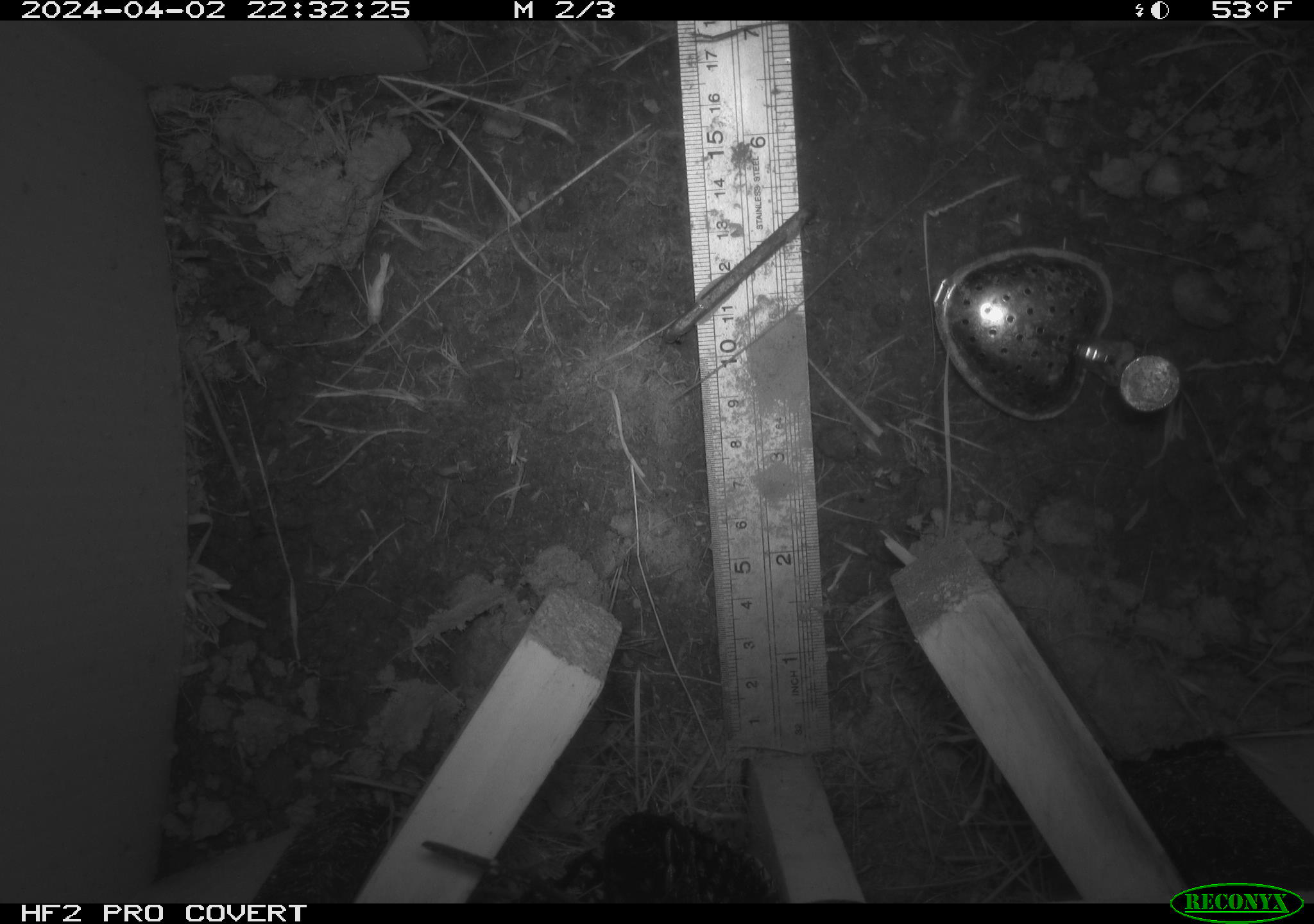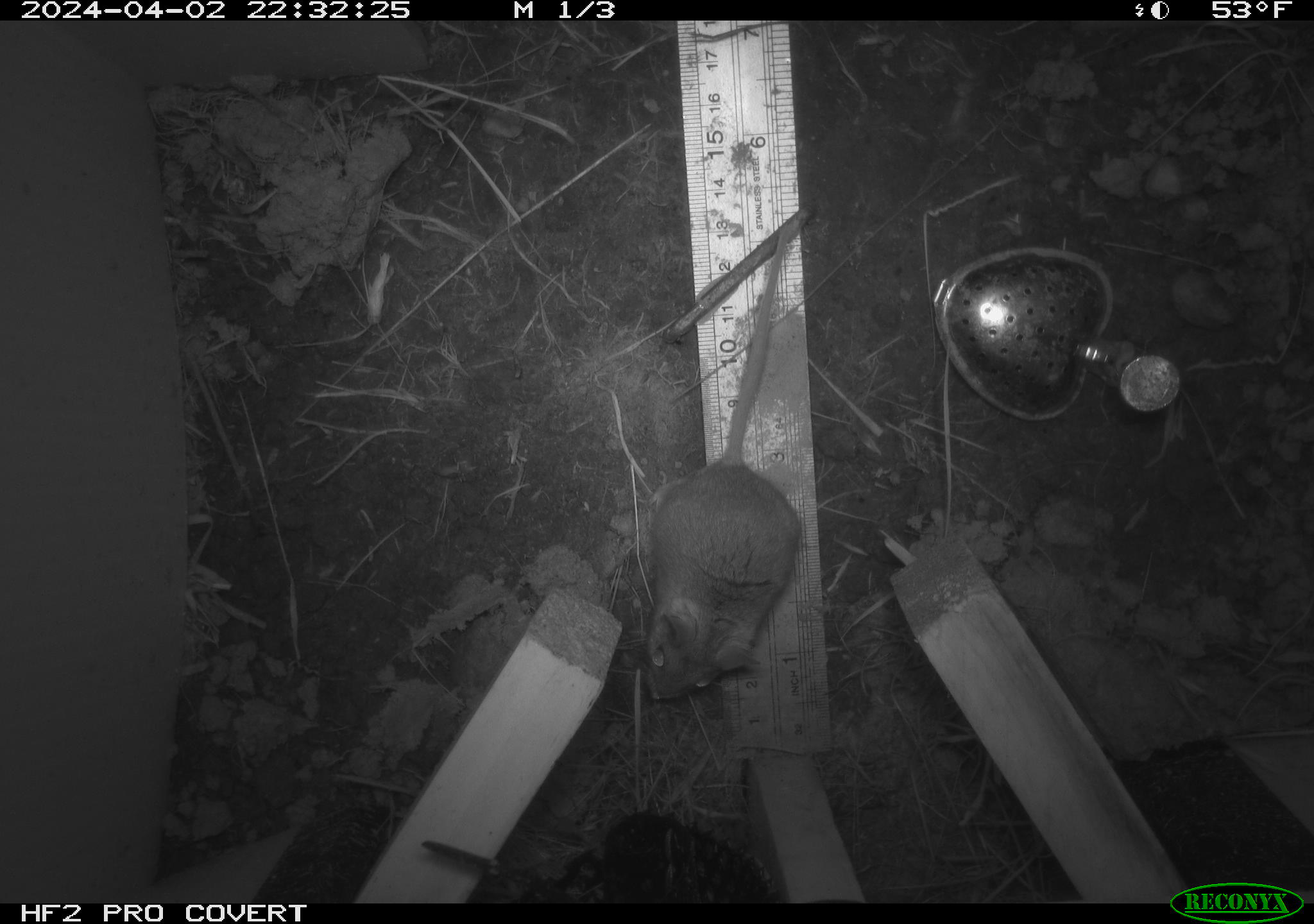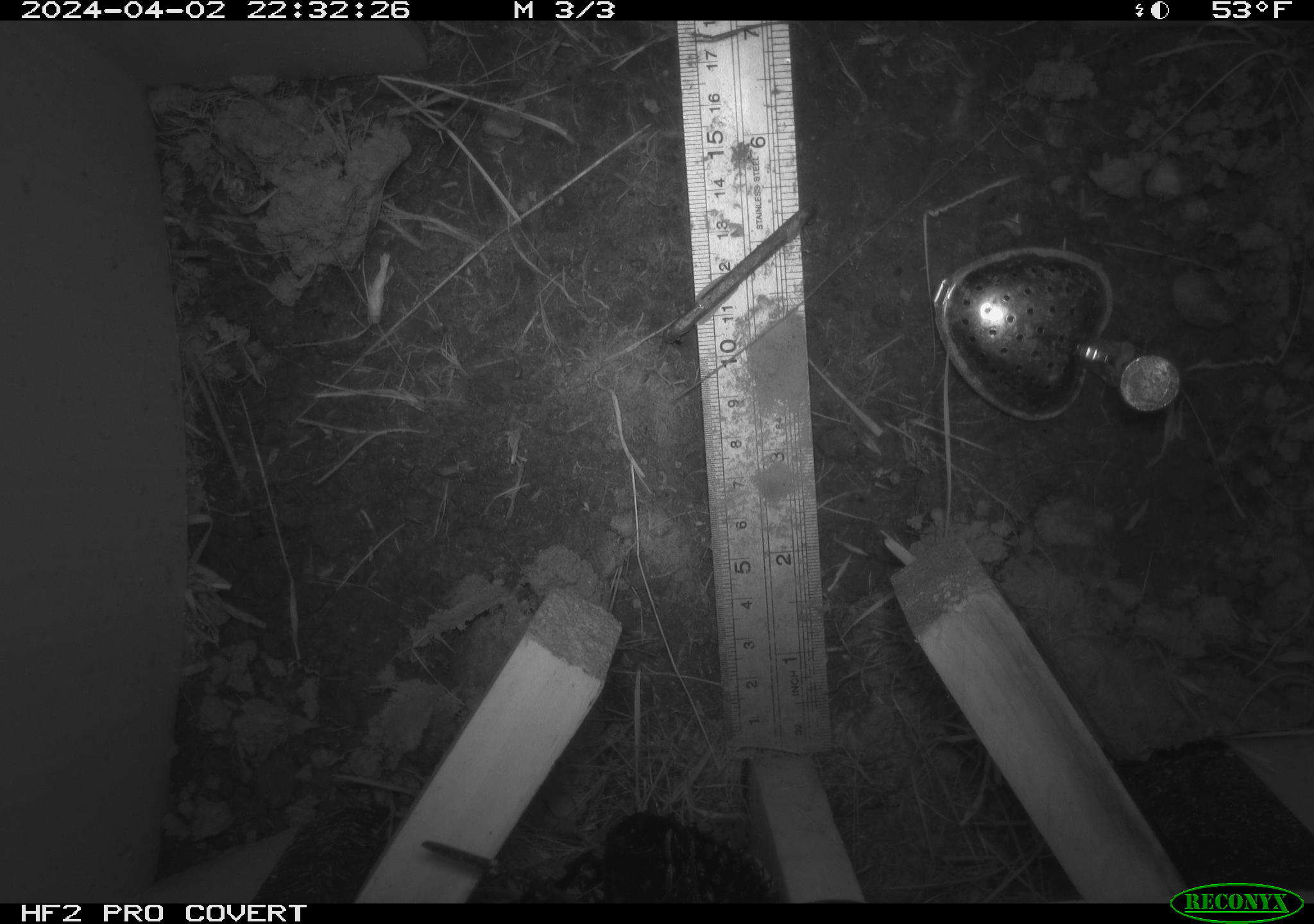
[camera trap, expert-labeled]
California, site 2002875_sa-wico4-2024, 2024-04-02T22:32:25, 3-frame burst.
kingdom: Animalia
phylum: Chordata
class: Mammalia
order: Rodentia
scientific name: Rodentia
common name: rodent